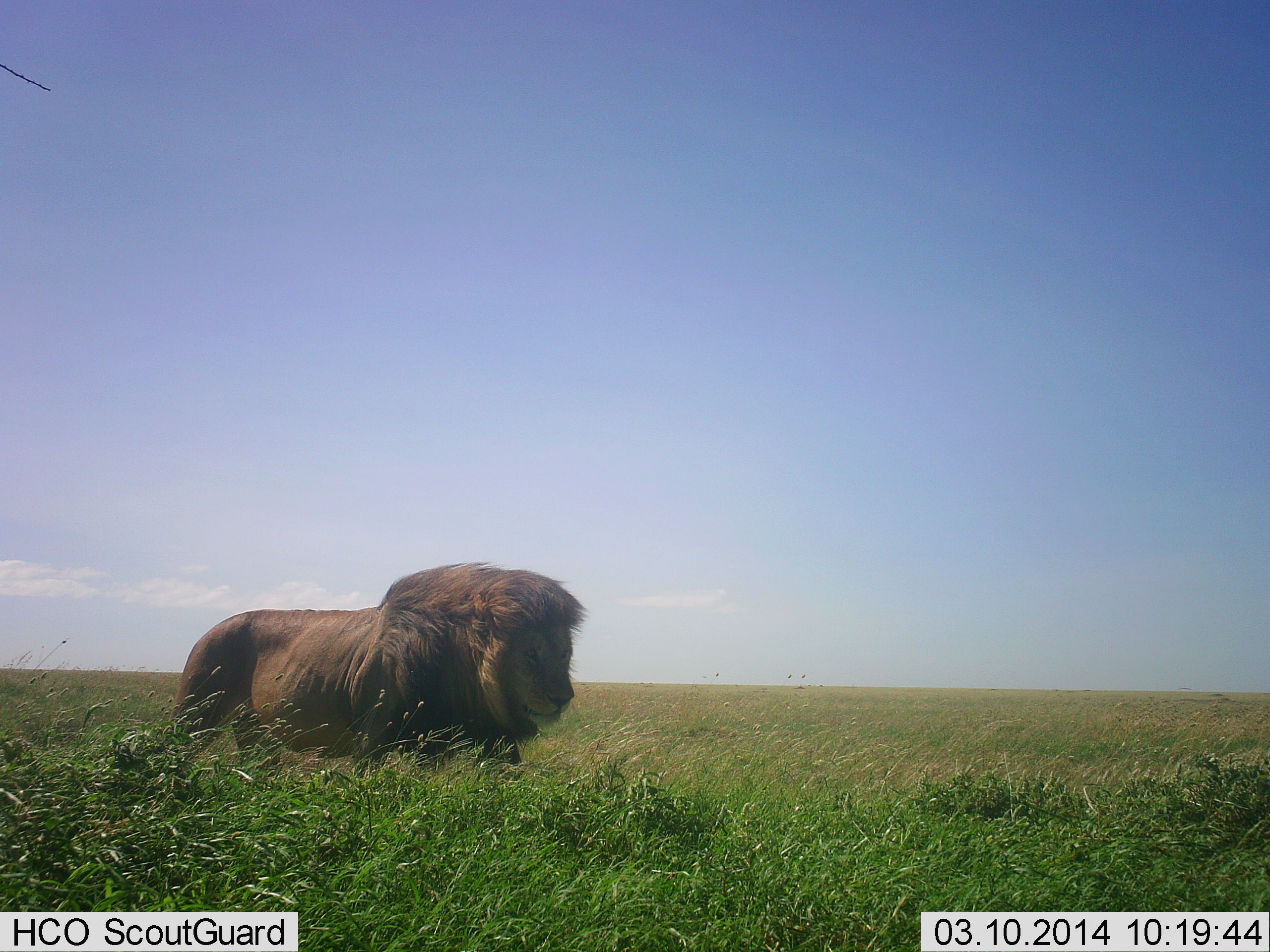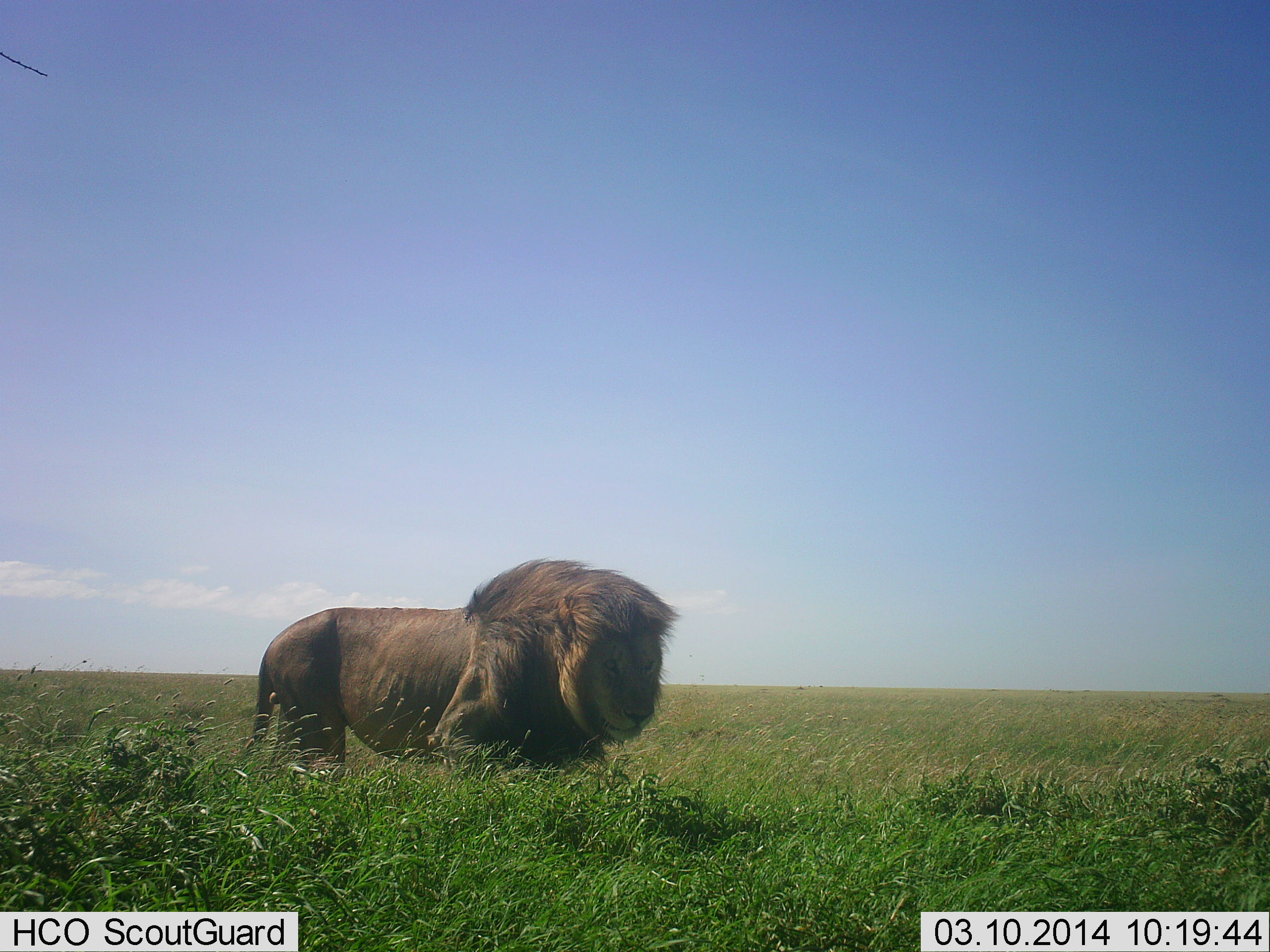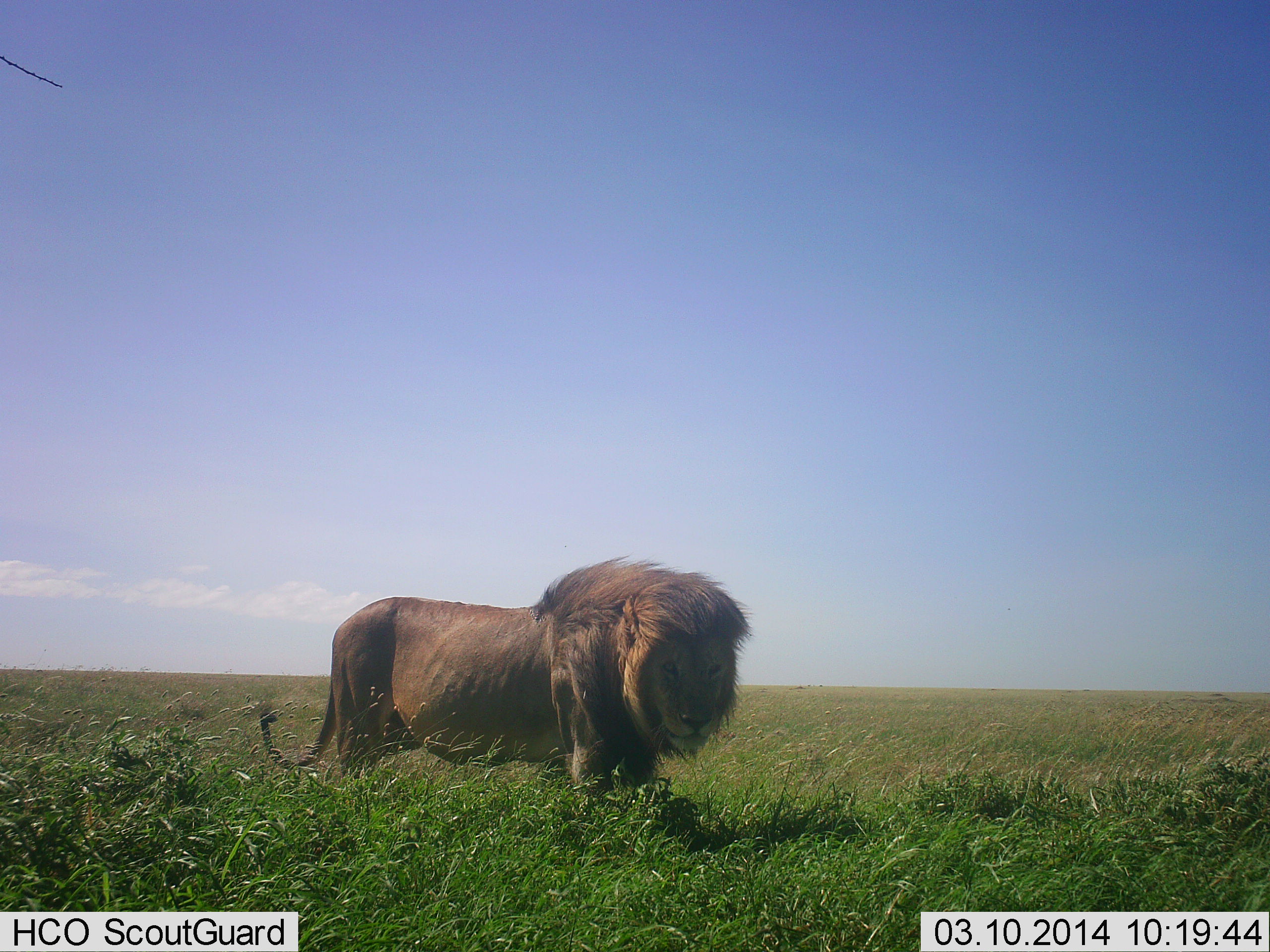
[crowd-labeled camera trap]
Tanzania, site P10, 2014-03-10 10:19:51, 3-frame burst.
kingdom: Animalia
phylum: Chordata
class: Mammalia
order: Carnivora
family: Felidae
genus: Panthera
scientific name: Panthera leo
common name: lion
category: lionmale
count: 1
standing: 10%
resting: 0%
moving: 90%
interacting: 0%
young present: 0%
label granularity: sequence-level